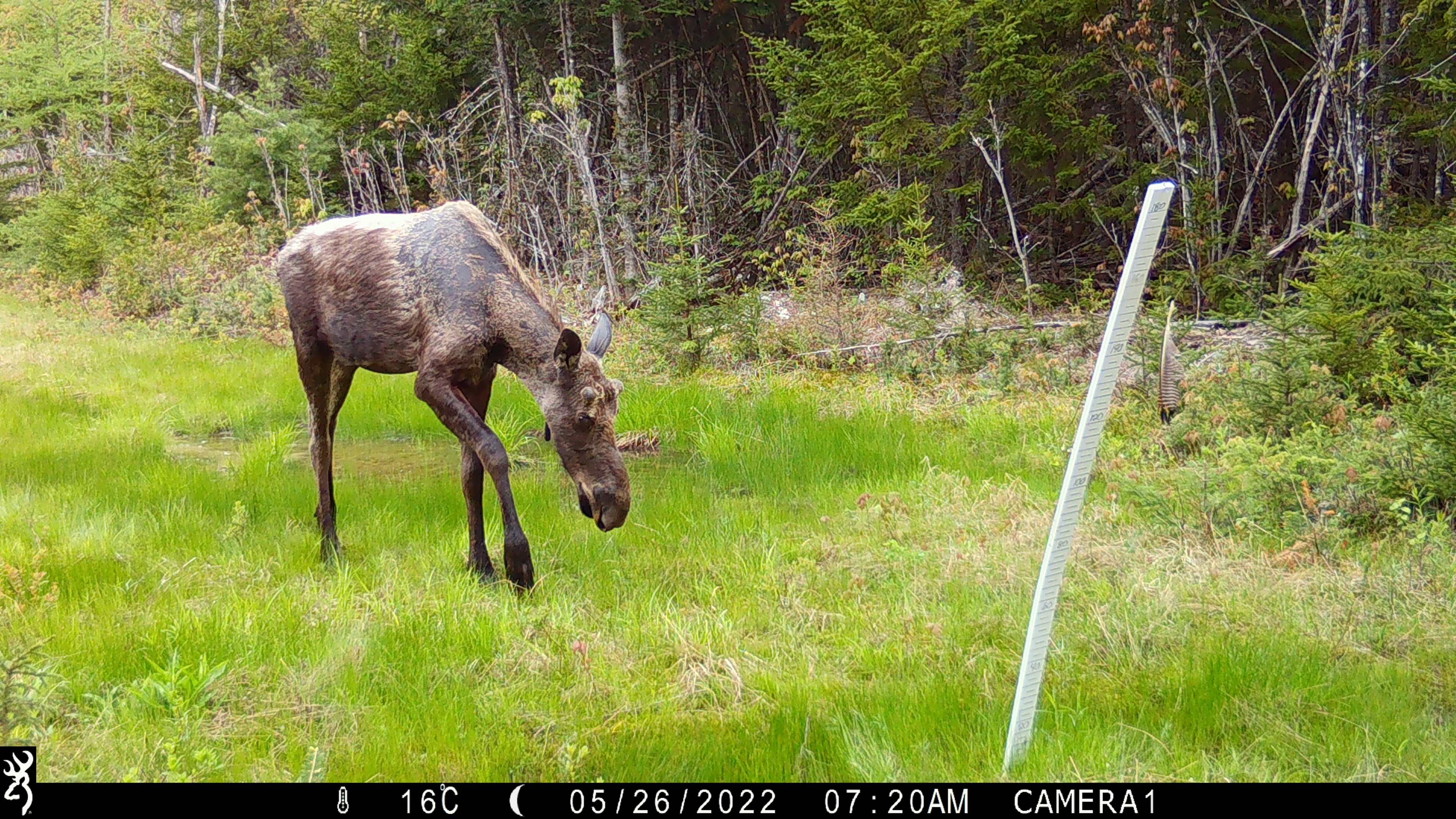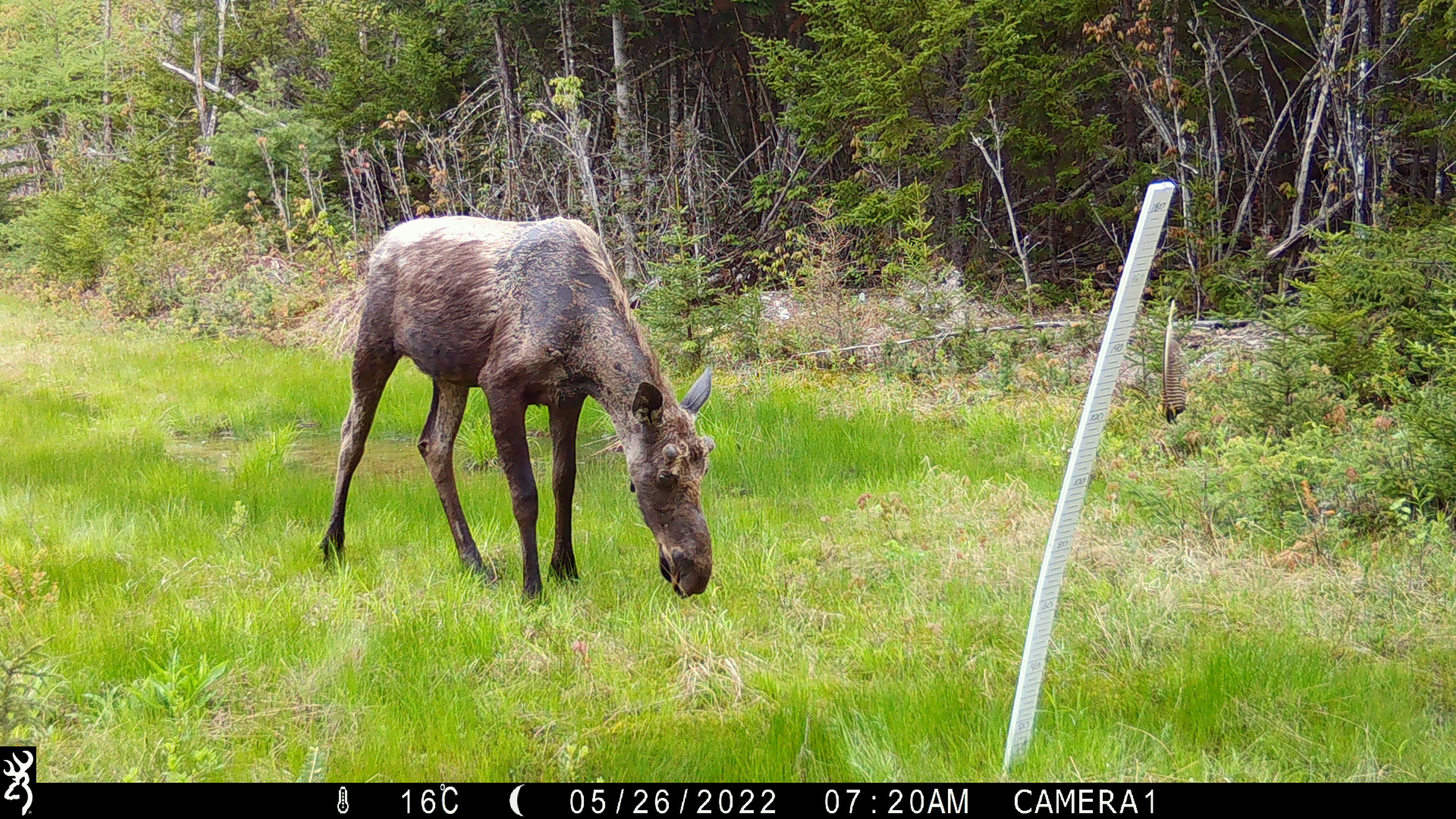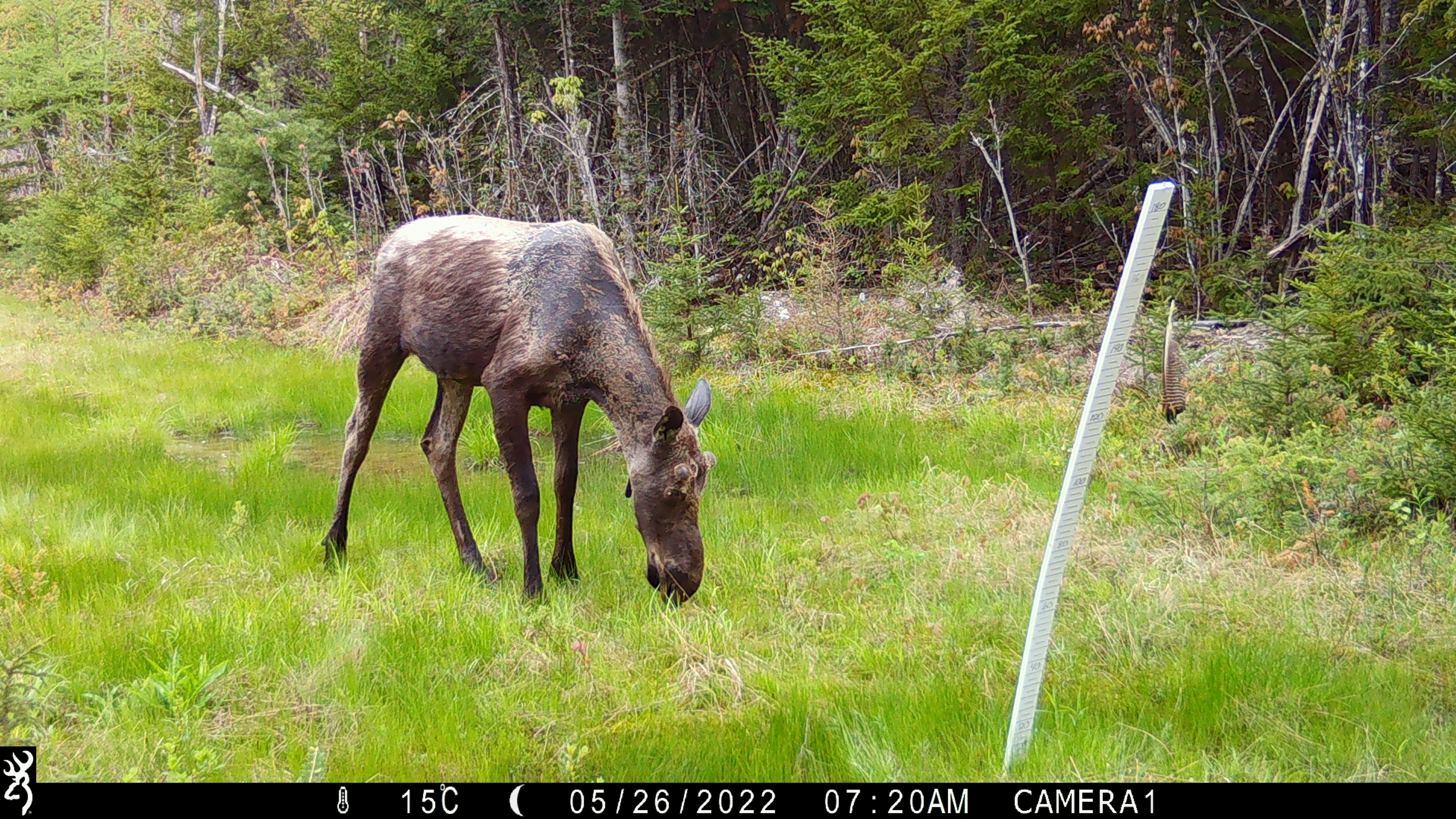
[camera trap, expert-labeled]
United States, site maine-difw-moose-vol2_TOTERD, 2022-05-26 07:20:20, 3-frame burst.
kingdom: Animalia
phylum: Chordata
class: Mammalia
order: Artiodactyla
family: Cervidae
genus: Alces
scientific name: Alces alces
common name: moose